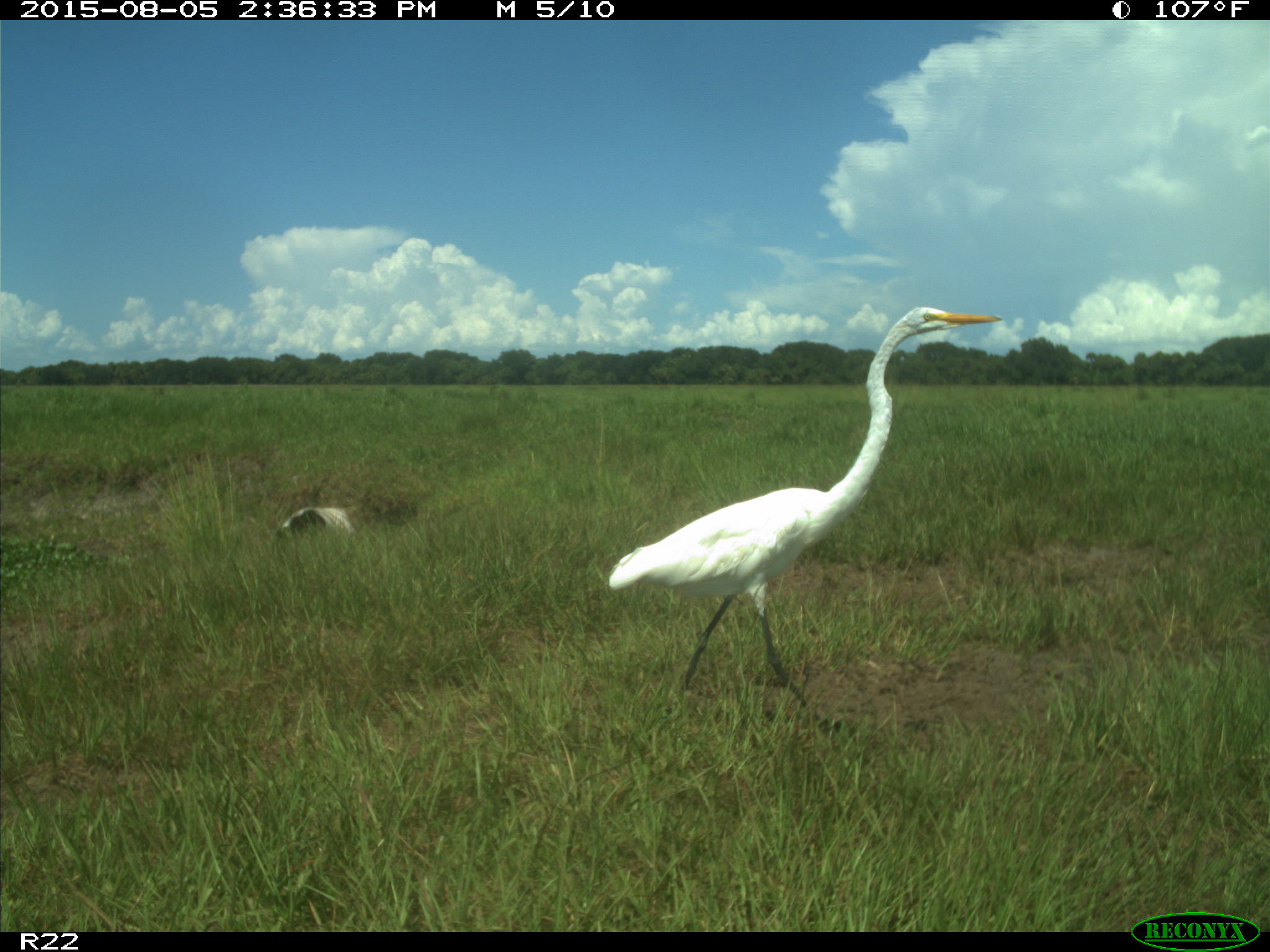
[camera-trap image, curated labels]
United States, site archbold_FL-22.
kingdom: Animalia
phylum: Chordata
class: Aves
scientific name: Aves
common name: birds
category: unidentified bird